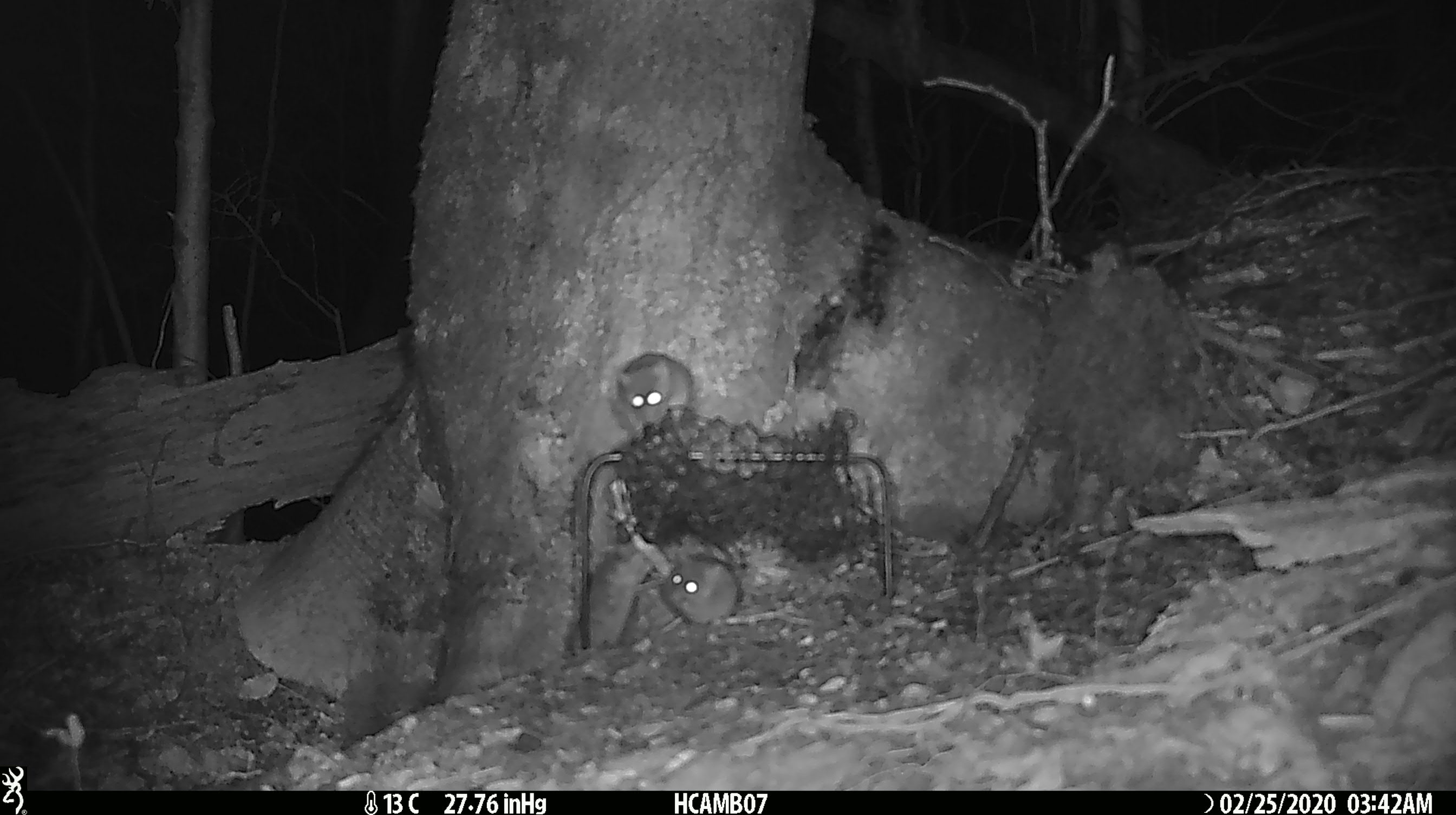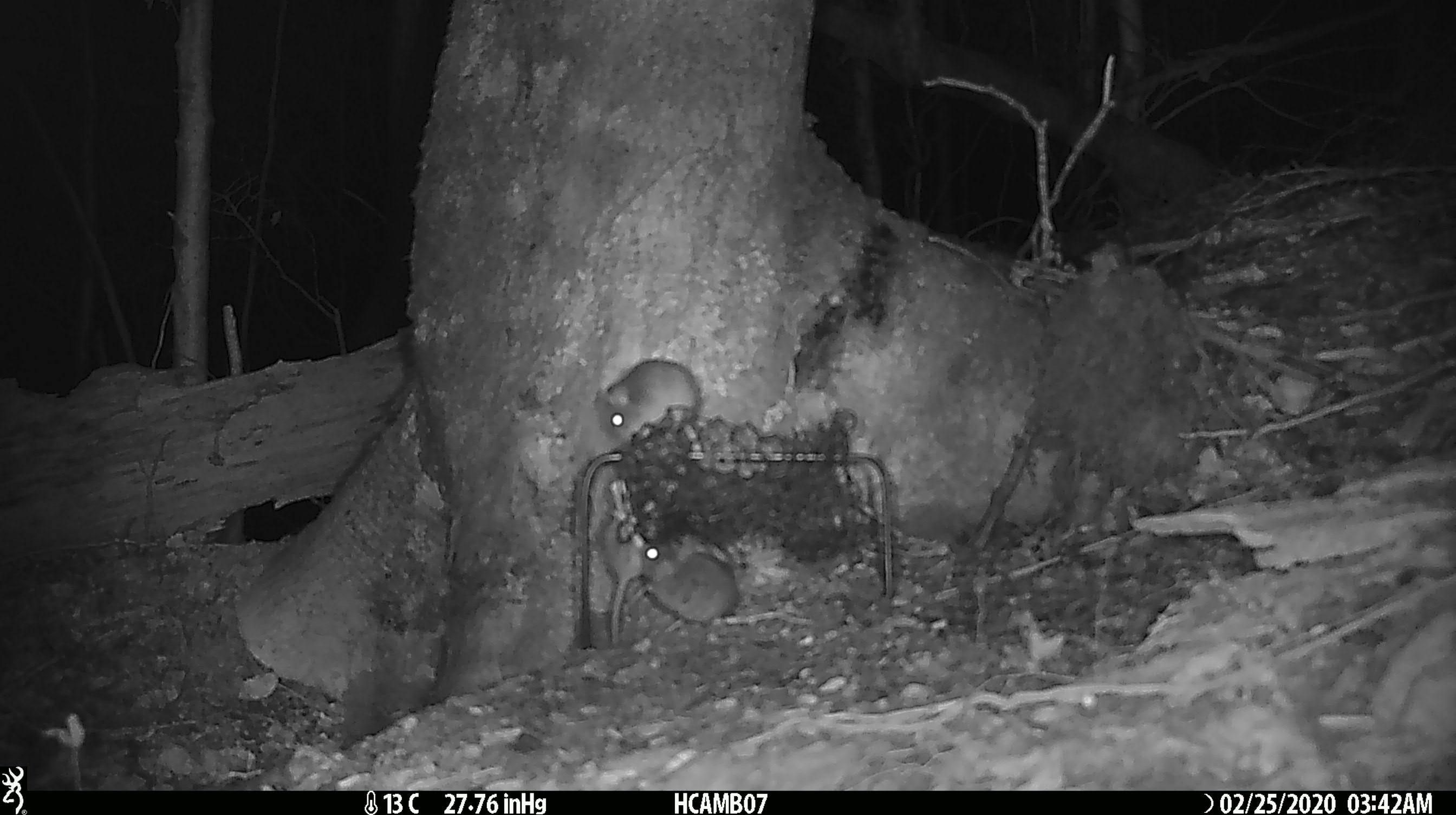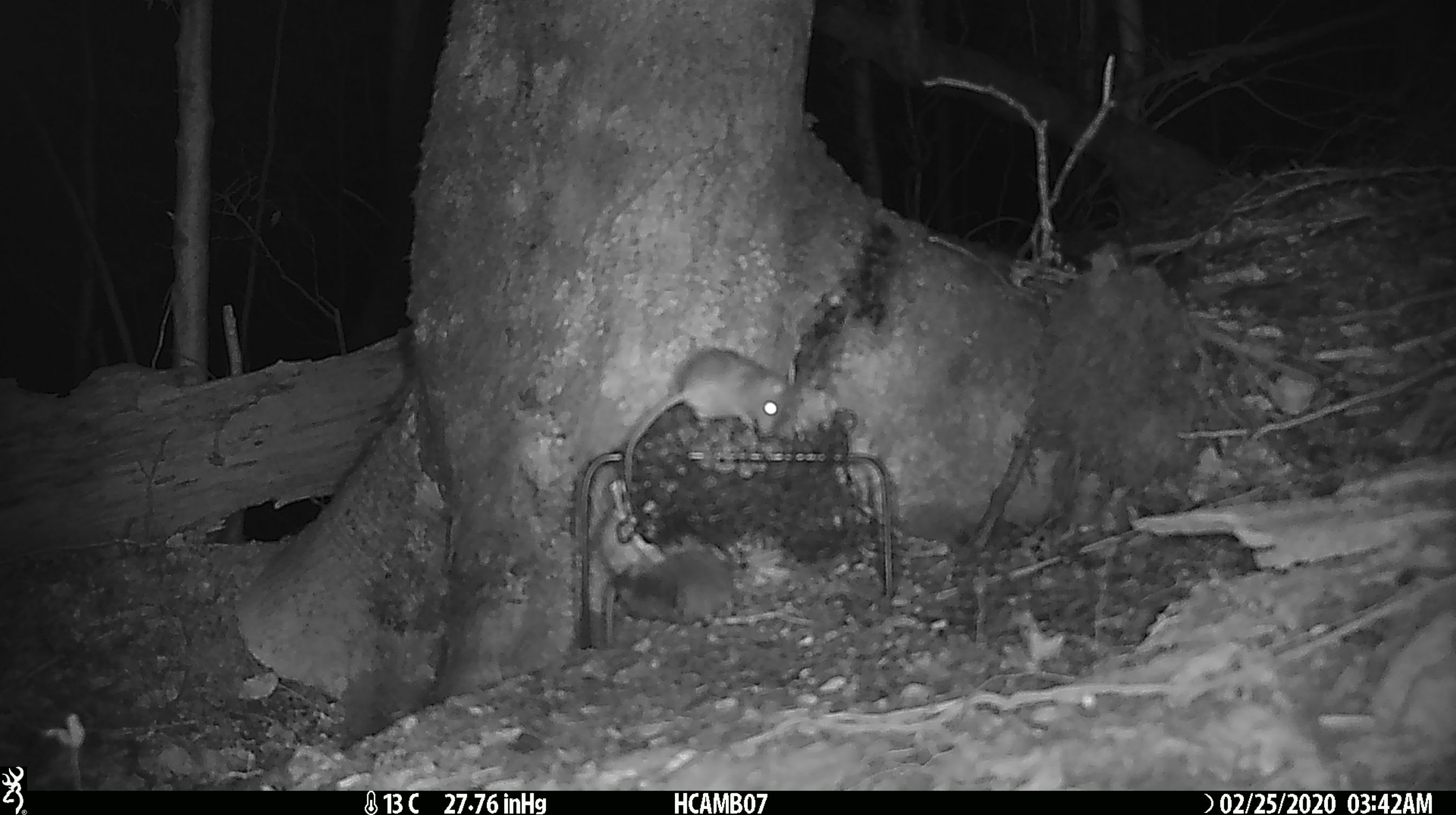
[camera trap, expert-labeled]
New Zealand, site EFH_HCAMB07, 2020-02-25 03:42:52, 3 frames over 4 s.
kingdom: Animalia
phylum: Chordata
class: Mammalia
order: Rodentia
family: Muridae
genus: Mus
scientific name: Mus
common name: mouse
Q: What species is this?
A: Mouse (Mus).